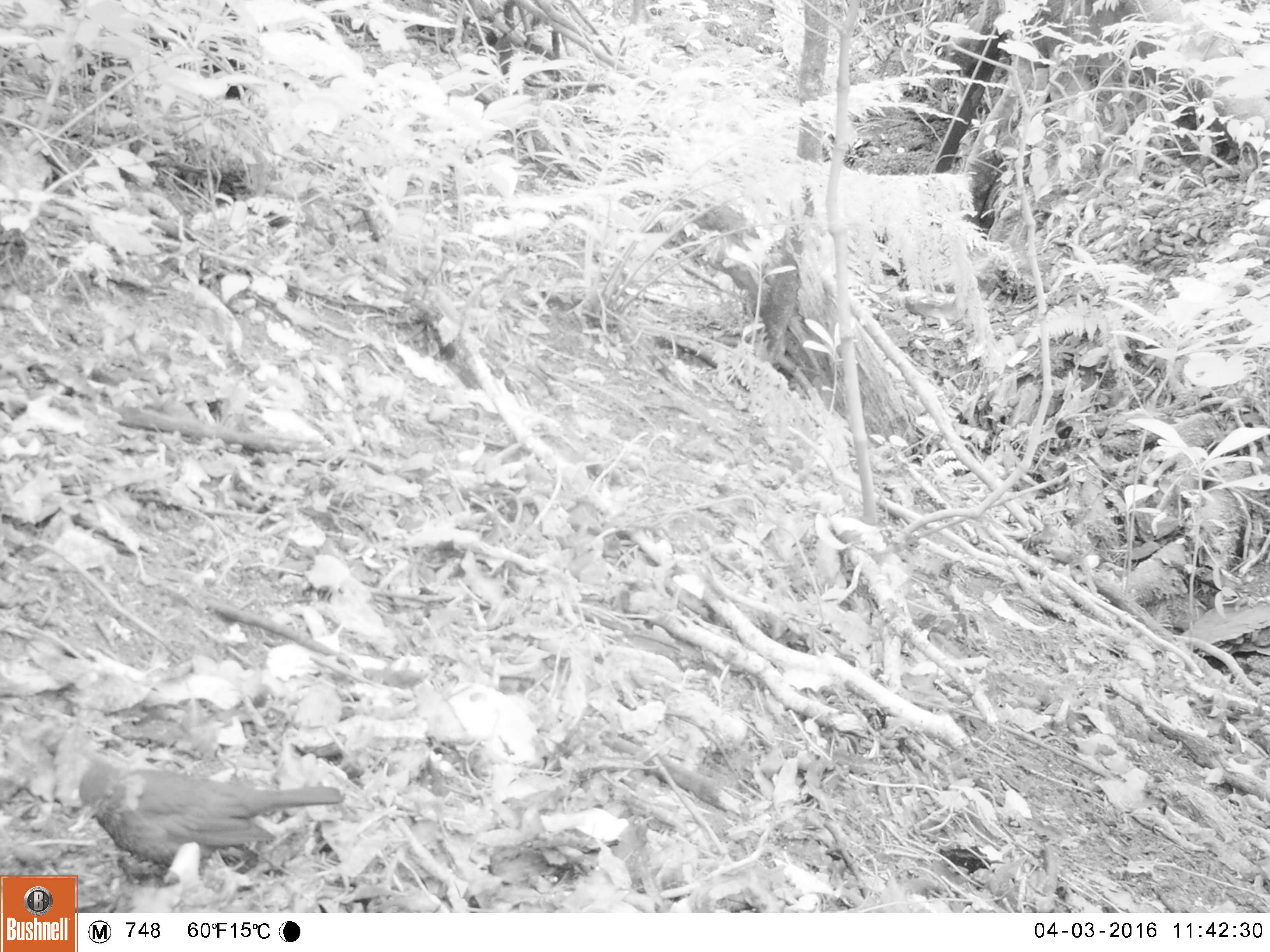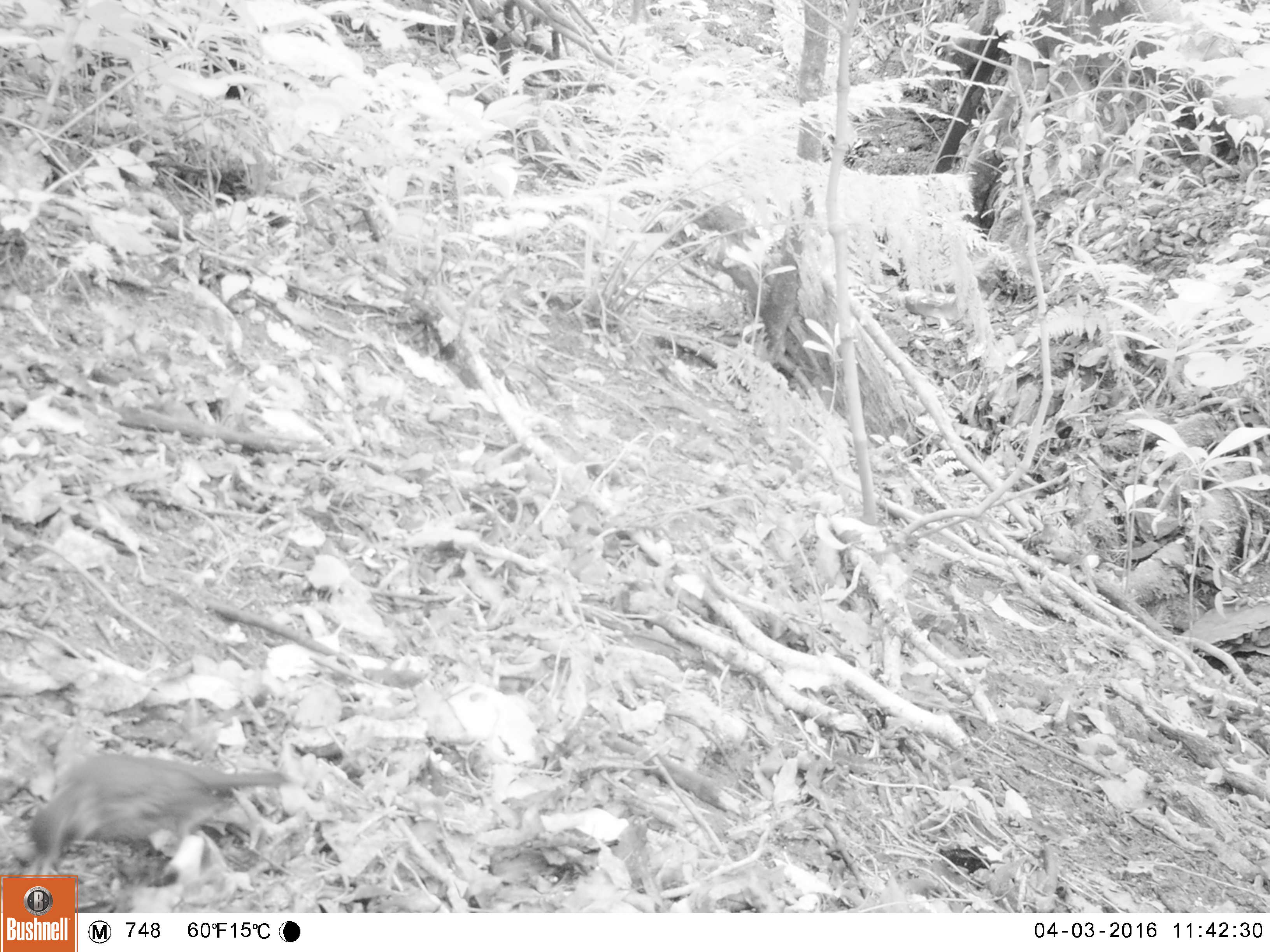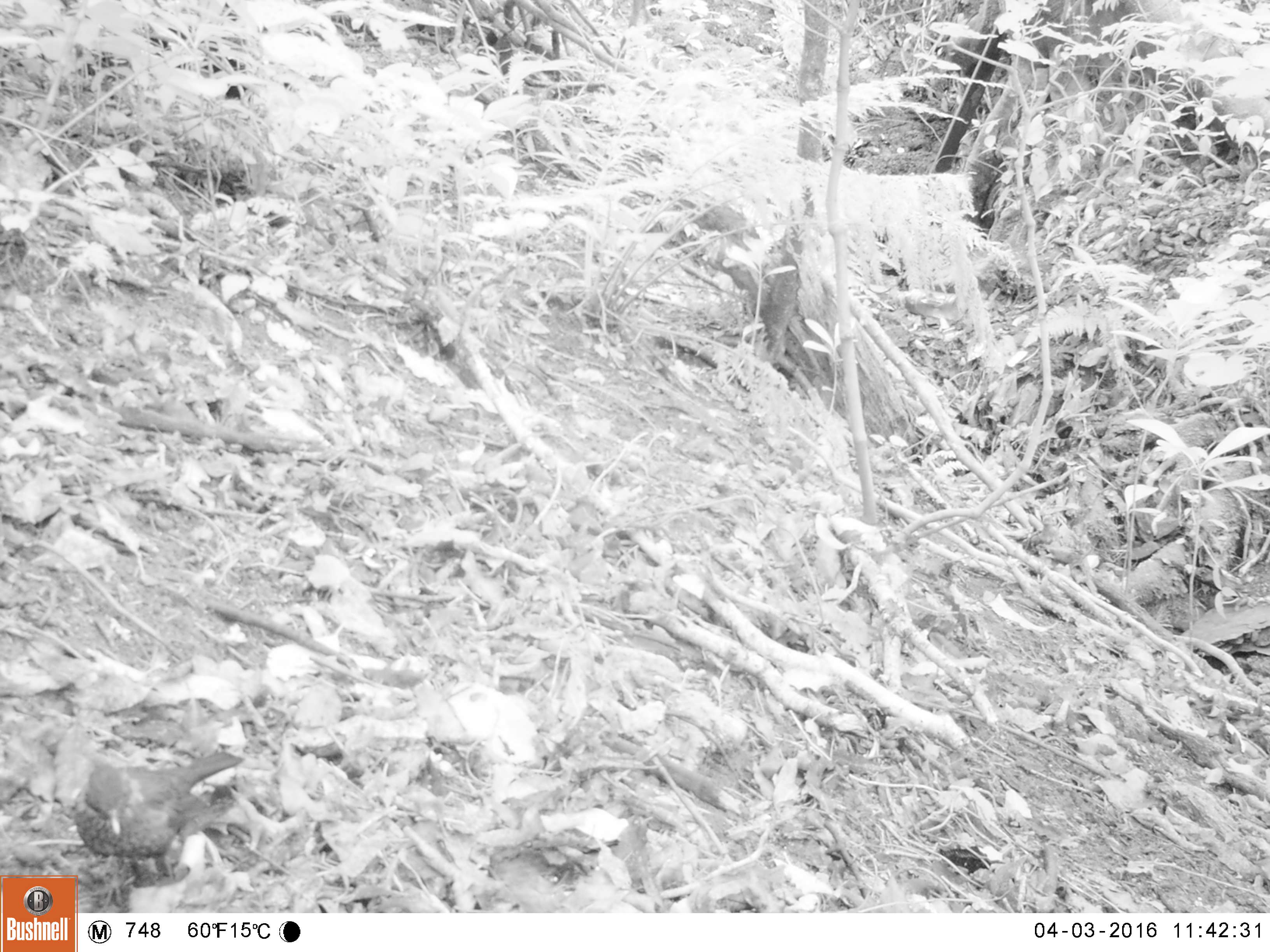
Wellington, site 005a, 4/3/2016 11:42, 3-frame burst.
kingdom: Animalia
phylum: Chordata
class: Aves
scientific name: Aves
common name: bird